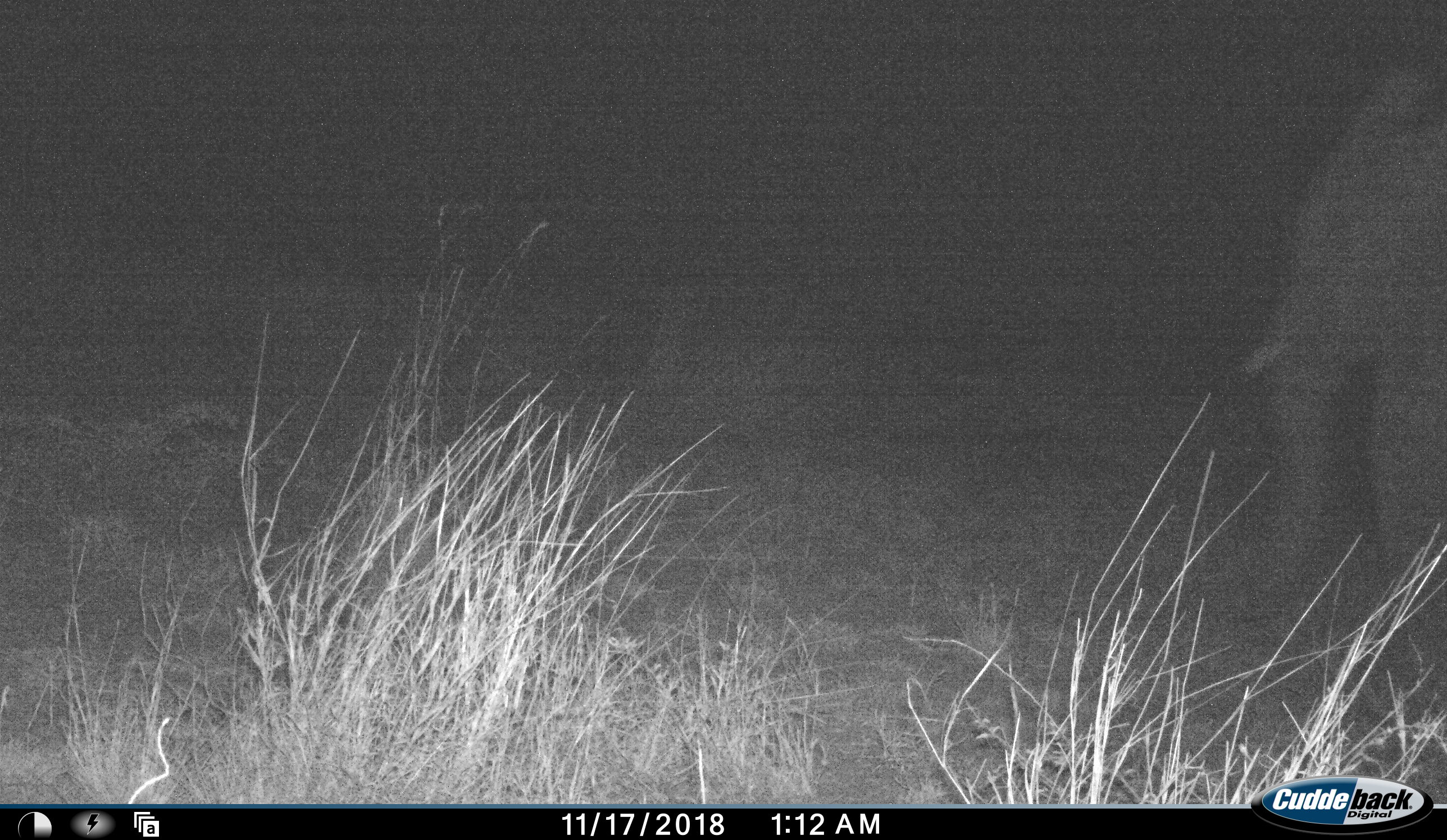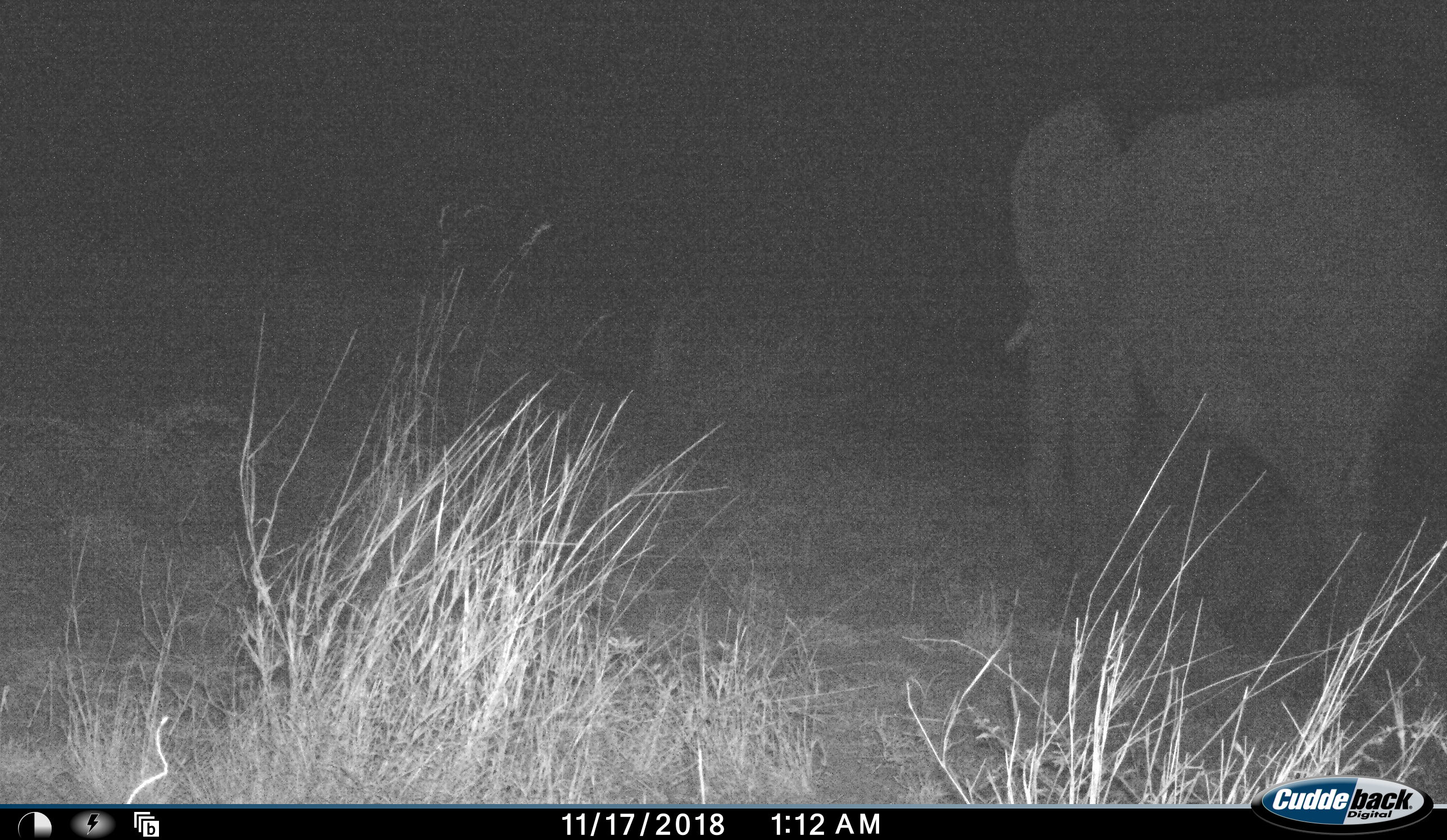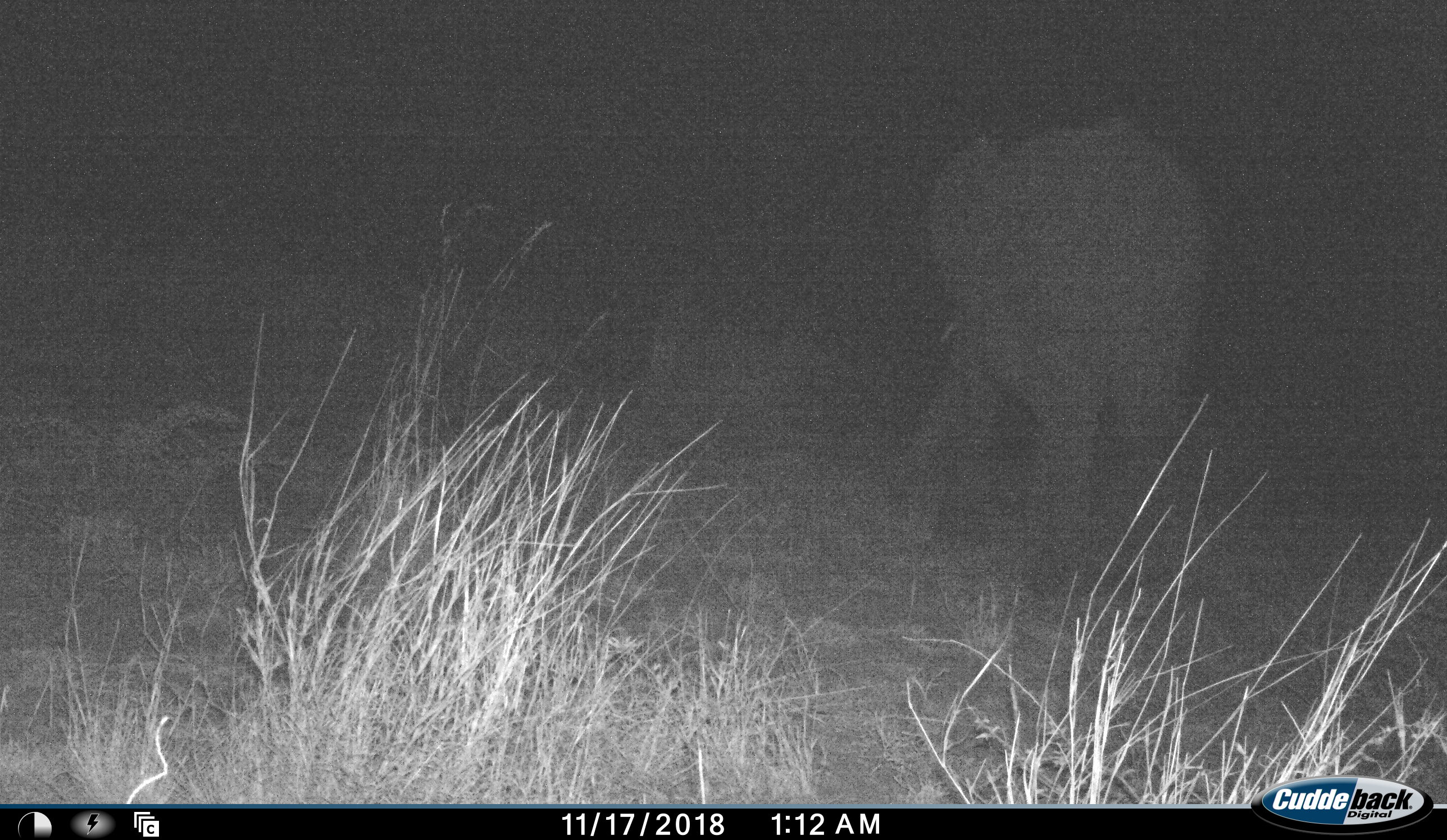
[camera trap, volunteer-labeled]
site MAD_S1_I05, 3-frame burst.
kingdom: Animalia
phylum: Chordata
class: Mammalia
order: Proboscidea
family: Elephantidae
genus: Loxodonta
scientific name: Loxodonta africana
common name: african bush elephant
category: elephant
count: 1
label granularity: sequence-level